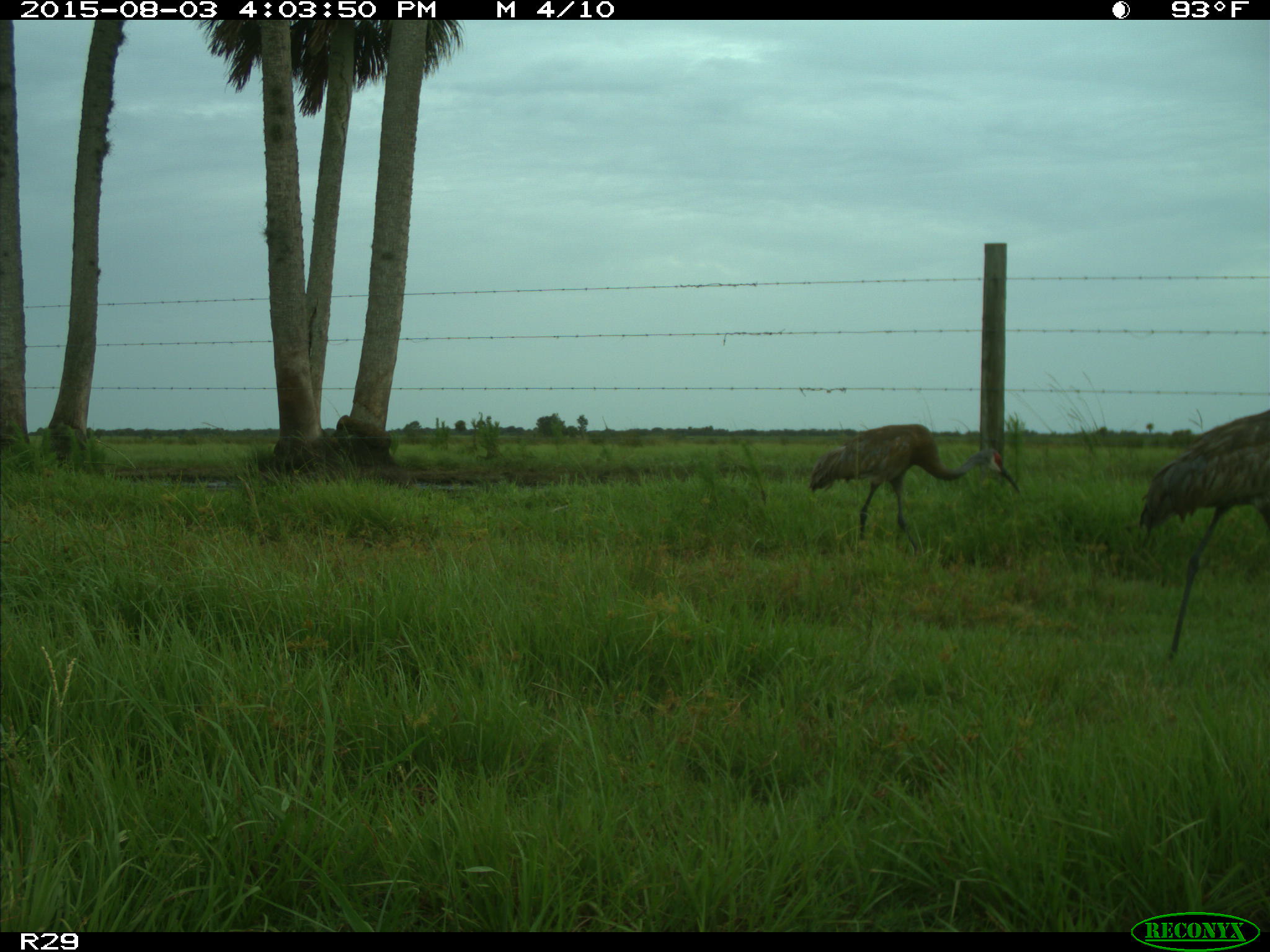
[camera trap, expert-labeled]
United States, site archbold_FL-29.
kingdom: Animalia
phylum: Chordata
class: Aves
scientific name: Aves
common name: birds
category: unidentified bird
Unidentified bird (birds) (Aves).